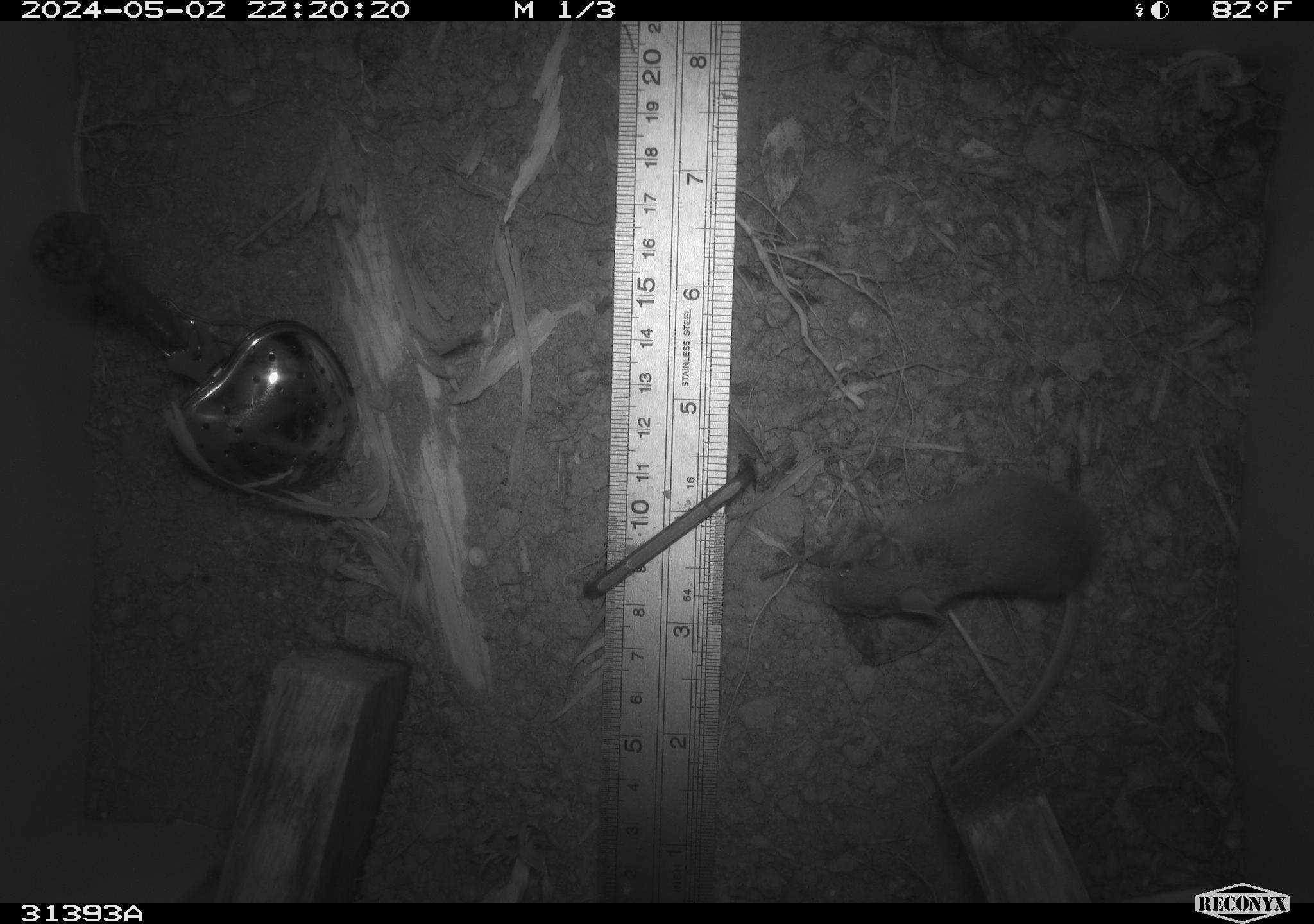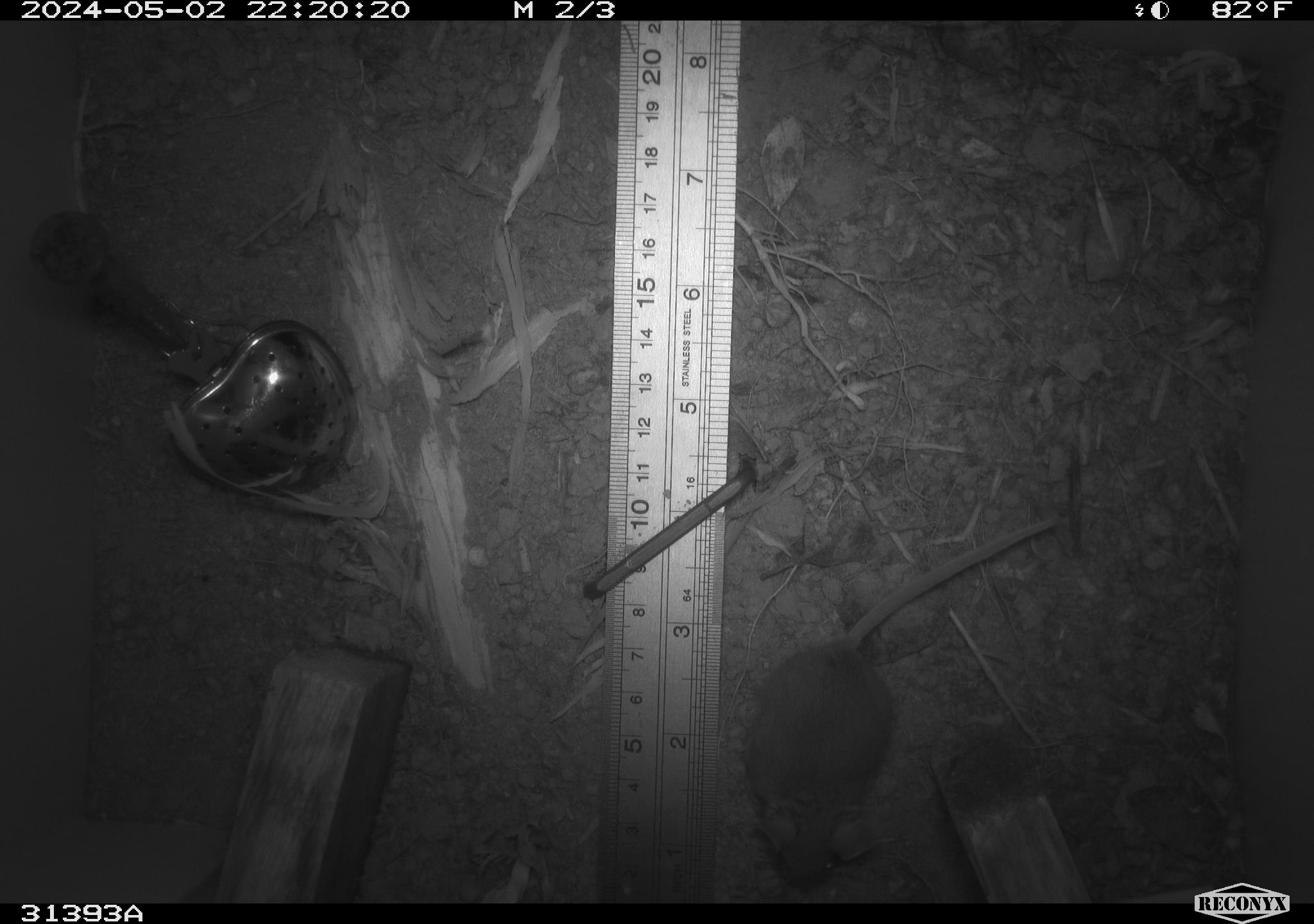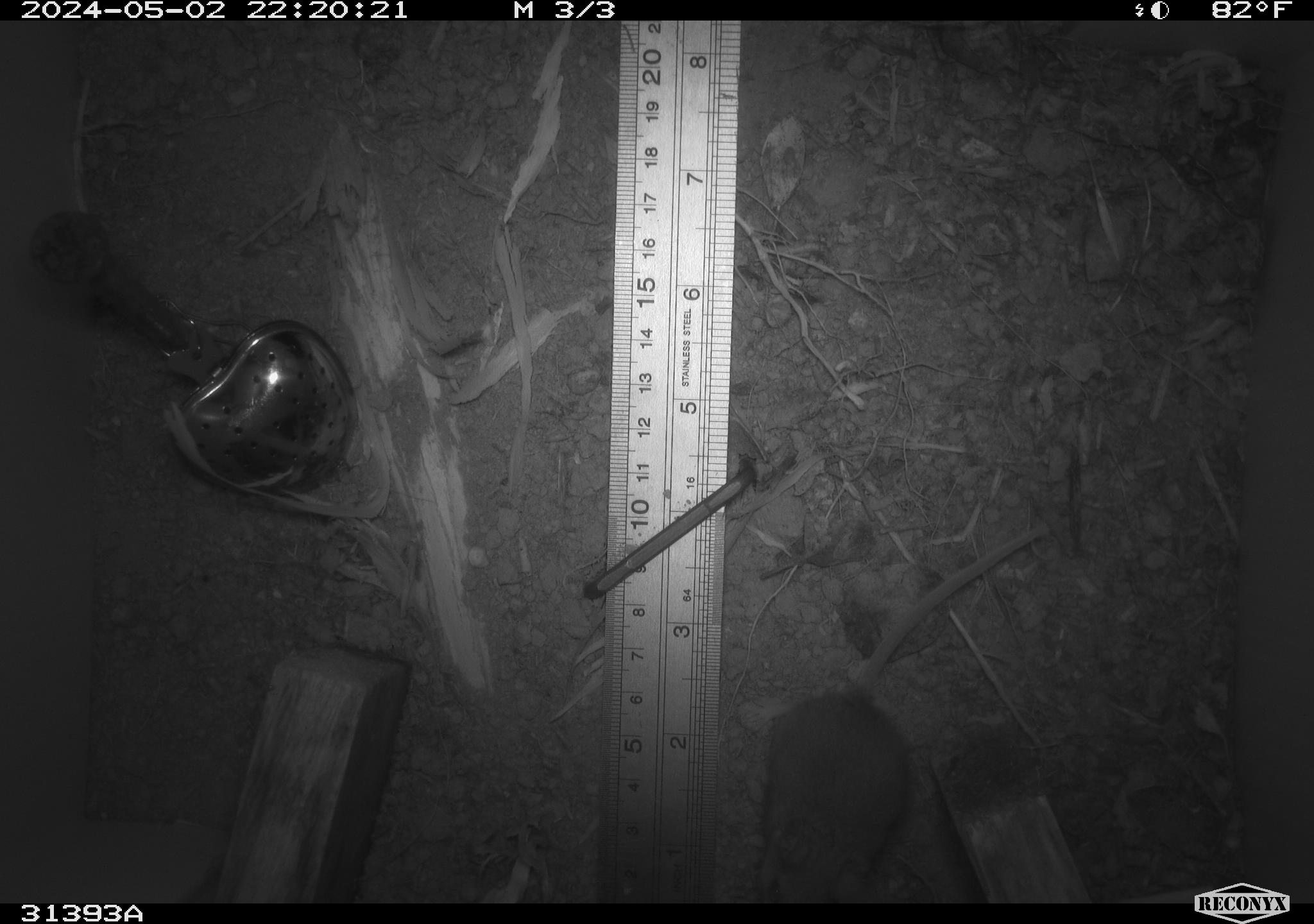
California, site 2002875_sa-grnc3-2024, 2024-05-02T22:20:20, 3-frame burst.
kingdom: Animalia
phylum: Chordata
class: Mammalia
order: Rodentia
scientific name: Rodentia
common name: rodent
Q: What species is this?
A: Rodent (Rodentia).